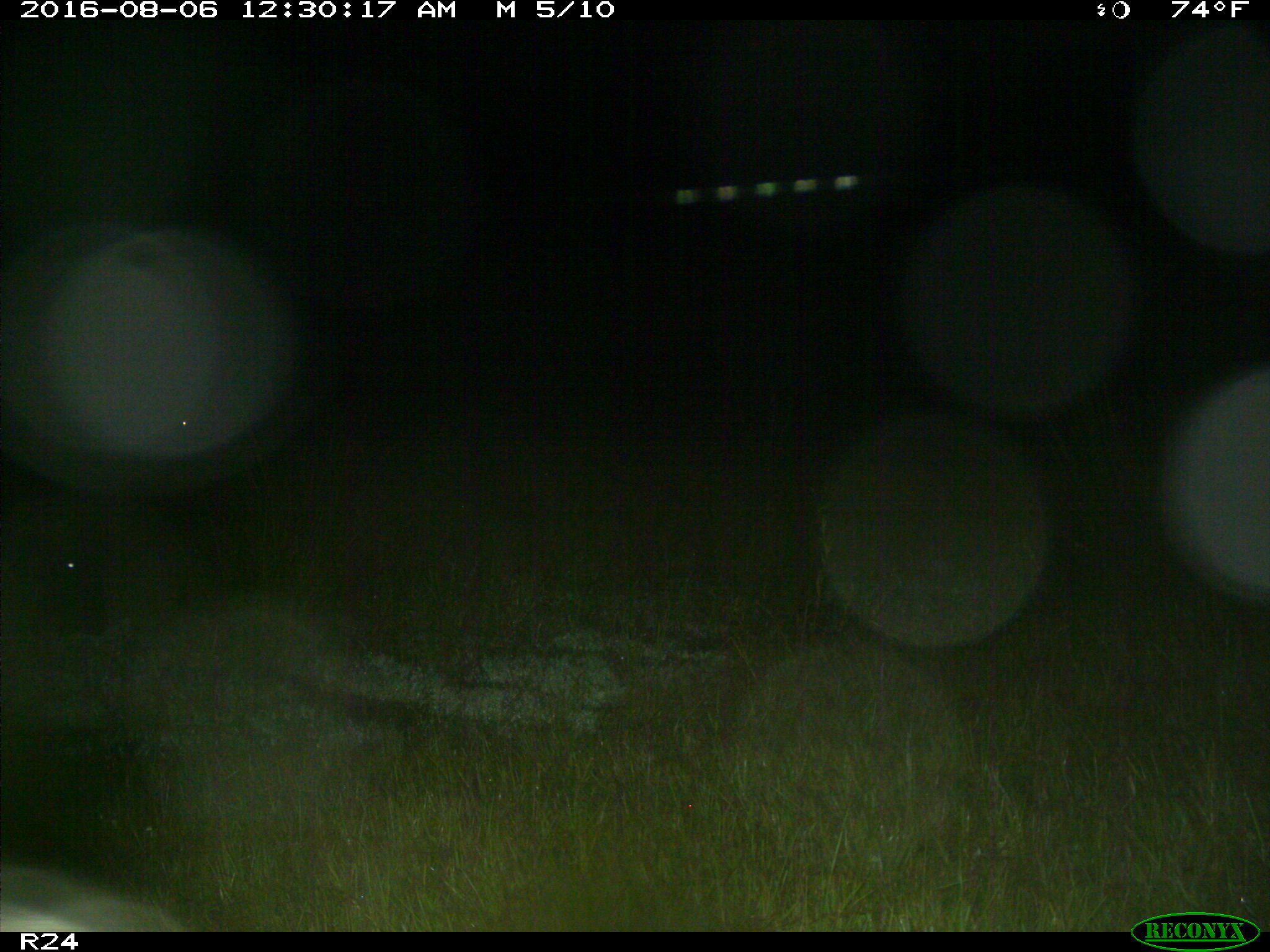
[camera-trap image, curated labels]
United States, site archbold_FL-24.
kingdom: Animalia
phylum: Chordata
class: Mammalia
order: Artiodactyla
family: Bovidae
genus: Bos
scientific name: Bos taurus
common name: domestic cow